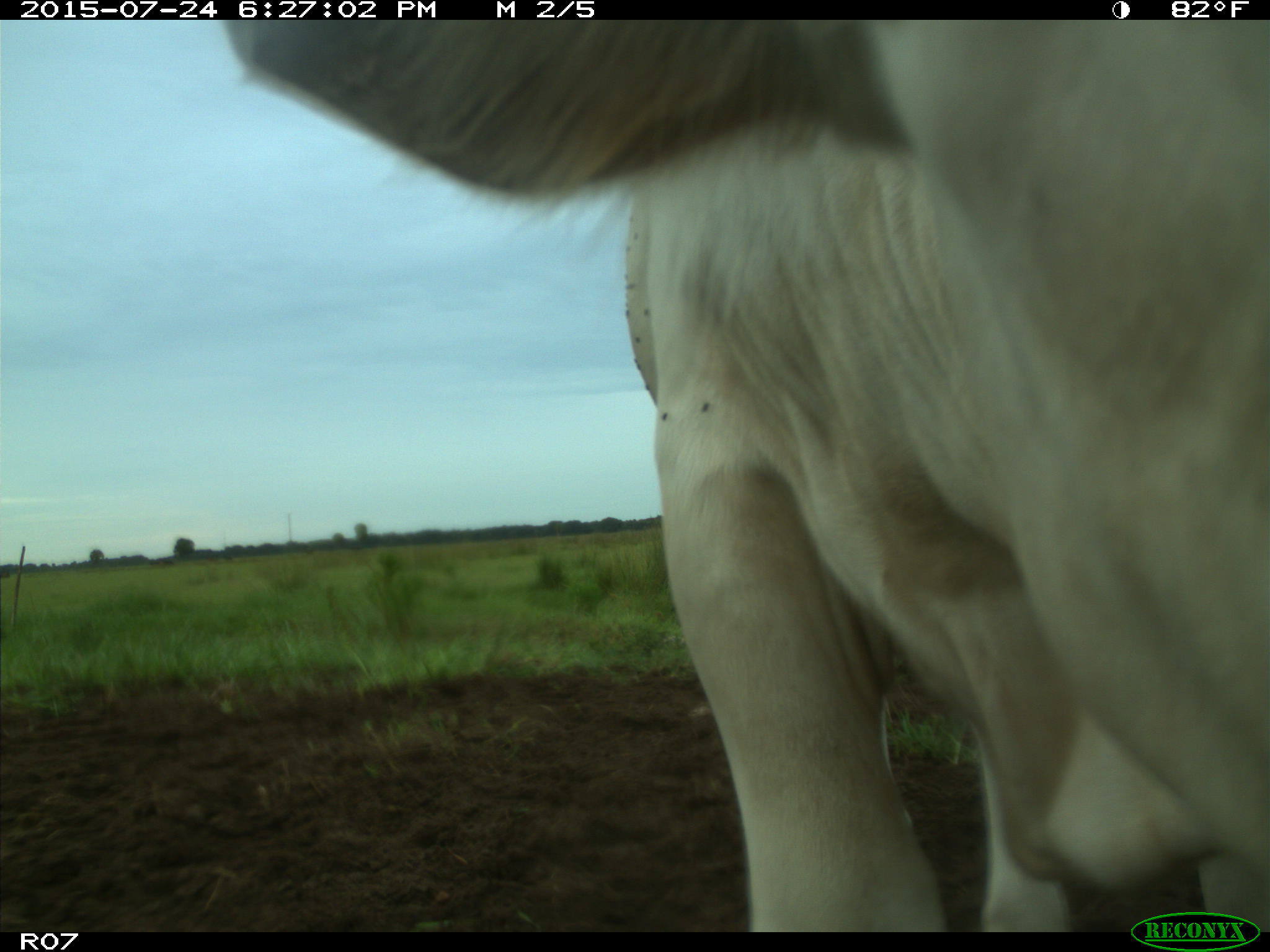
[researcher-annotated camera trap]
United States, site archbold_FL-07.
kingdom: Animalia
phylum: Chordata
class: Mammalia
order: Artiodactyla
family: Bovidae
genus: Bos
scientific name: Bos taurus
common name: domestic cow